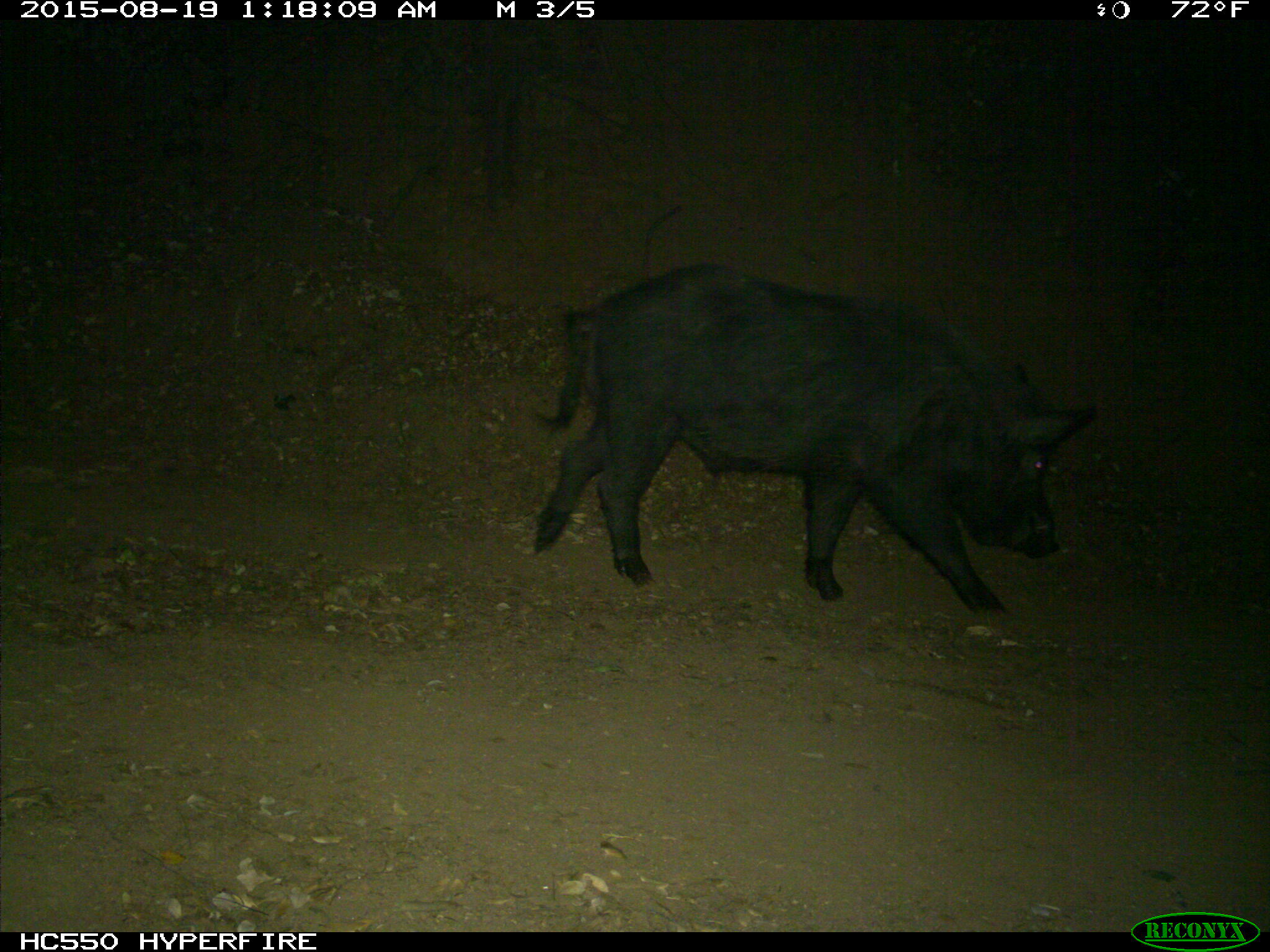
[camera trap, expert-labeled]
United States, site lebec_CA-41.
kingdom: Animalia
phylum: Chordata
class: Mammalia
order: Artiodactyla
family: Suidae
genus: Sus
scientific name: Sus scrofa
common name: wild boar